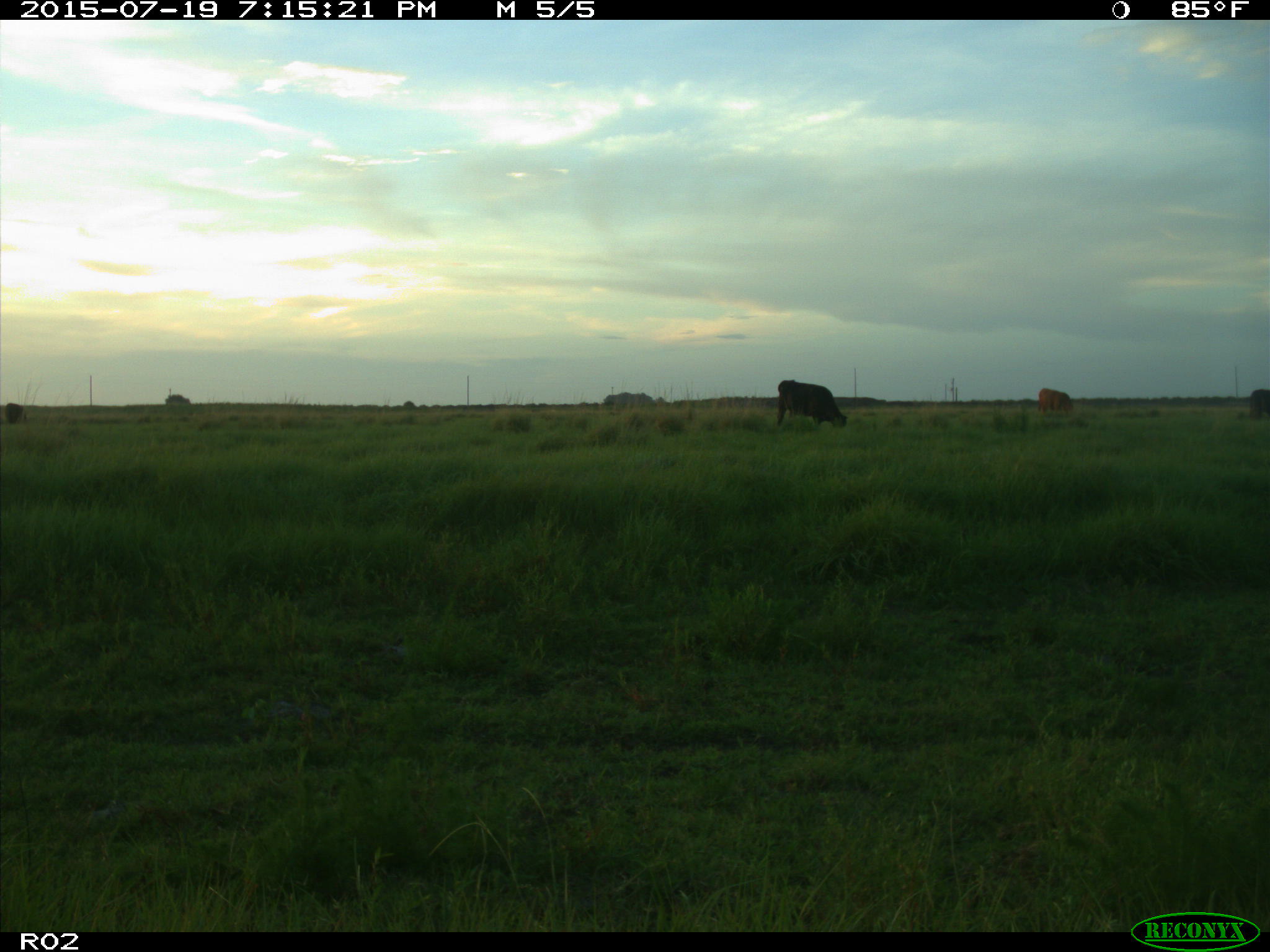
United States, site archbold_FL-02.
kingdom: Animalia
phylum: Chordata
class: Mammalia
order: Artiodactyla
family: Bovidae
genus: Bos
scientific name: Bos taurus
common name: domestic cow